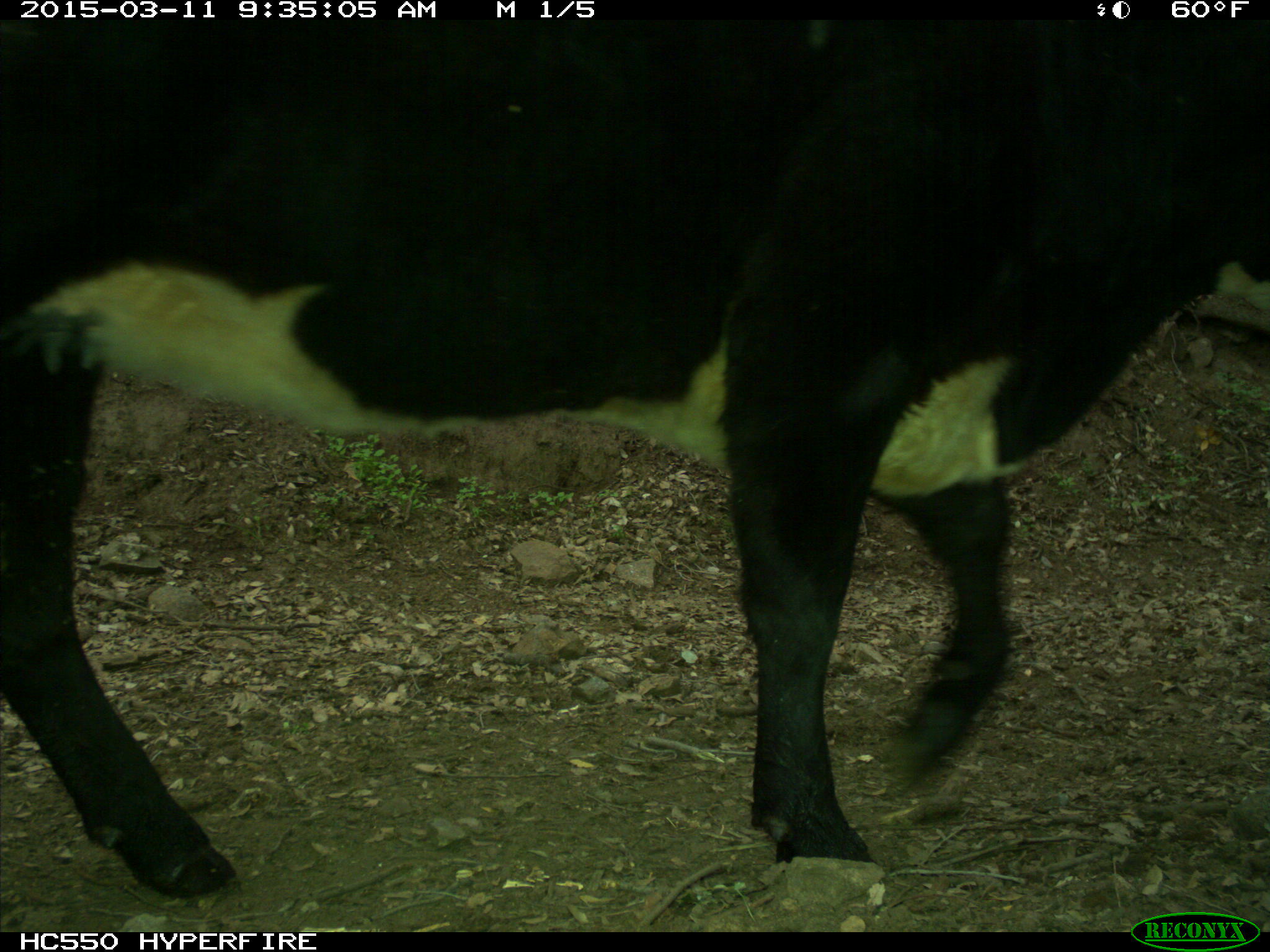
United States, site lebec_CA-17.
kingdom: Animalia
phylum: Chordata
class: Mammalia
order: Artiodactyla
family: Bovidae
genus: Bos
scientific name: Bos taurus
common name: domestic cow